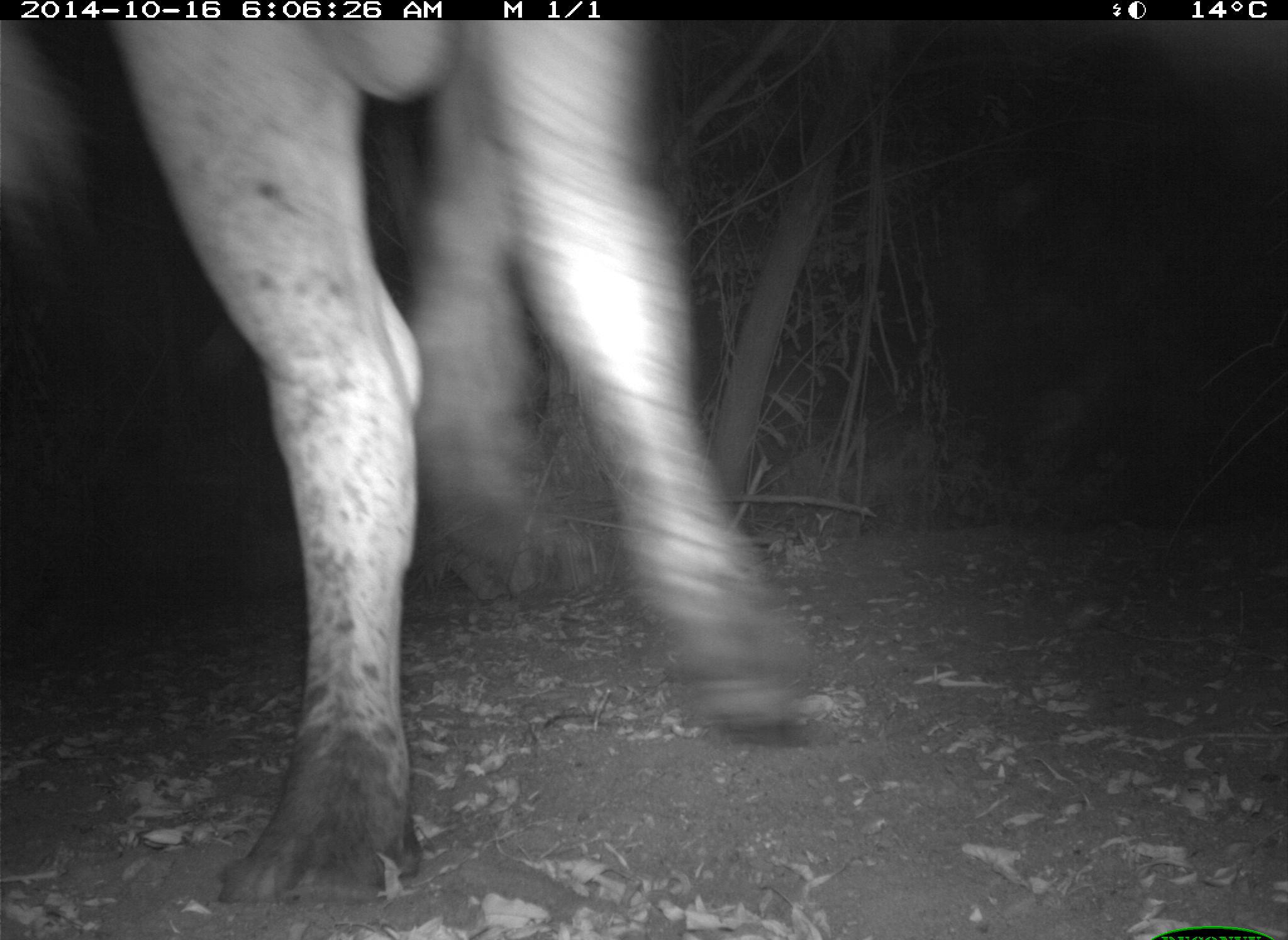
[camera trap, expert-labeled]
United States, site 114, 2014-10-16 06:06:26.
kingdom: Animalia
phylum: Chordata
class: Mammalia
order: Artiodactyla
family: Bovidae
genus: Bos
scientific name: Bos taurus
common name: cow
Cow (Bos taurus).